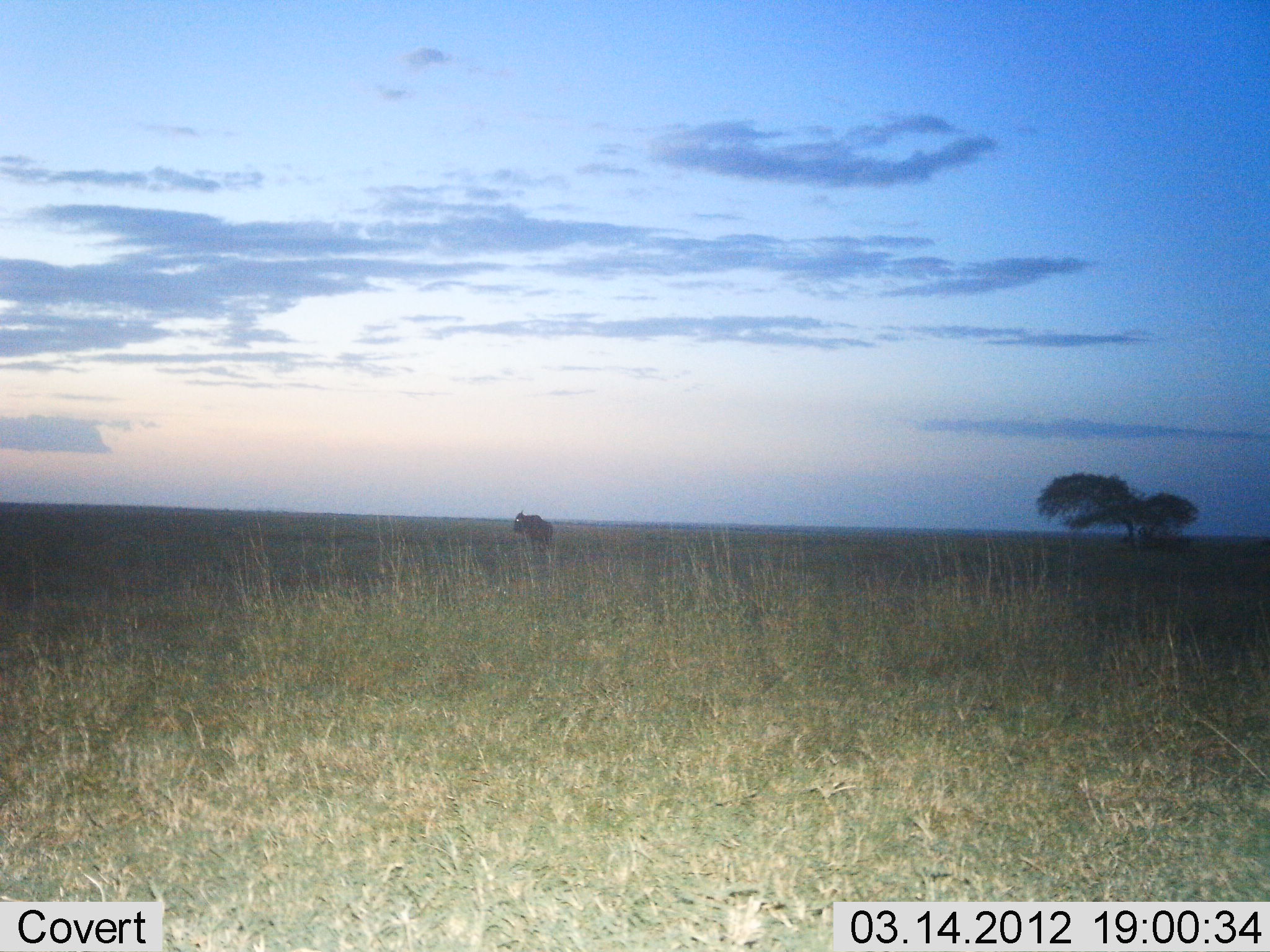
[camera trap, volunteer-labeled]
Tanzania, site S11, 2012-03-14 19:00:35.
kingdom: Animalia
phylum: Chordata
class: Mammalia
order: Artiodactyla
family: Bovidae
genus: Connochaetes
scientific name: Connochaetes taurinus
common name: blue wildebeest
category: wildebeest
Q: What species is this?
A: Wildebeest (blue wildebeest) (Connochaetes taurinus).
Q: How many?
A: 1.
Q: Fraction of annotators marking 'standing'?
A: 93%.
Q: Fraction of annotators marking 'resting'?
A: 0%.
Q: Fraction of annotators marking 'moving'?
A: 7%.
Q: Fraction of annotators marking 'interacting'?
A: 0%.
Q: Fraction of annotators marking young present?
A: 0%.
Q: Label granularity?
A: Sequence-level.